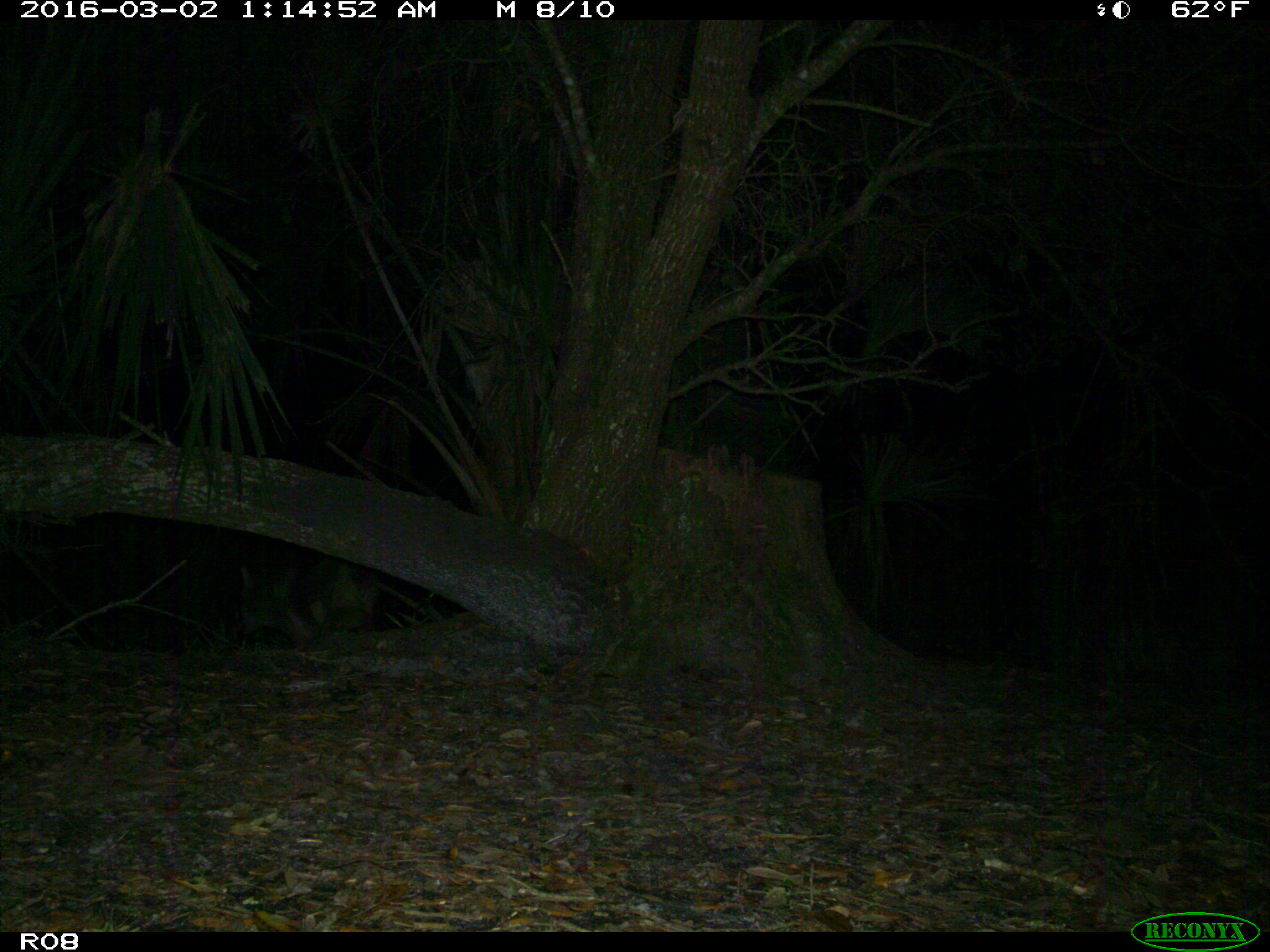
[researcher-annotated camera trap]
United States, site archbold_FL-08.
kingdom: Animalia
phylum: Chordata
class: Mammalia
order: Carnivora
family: Canidae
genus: Canis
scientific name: Canis latrans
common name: coyote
Canis latrans (coyote).